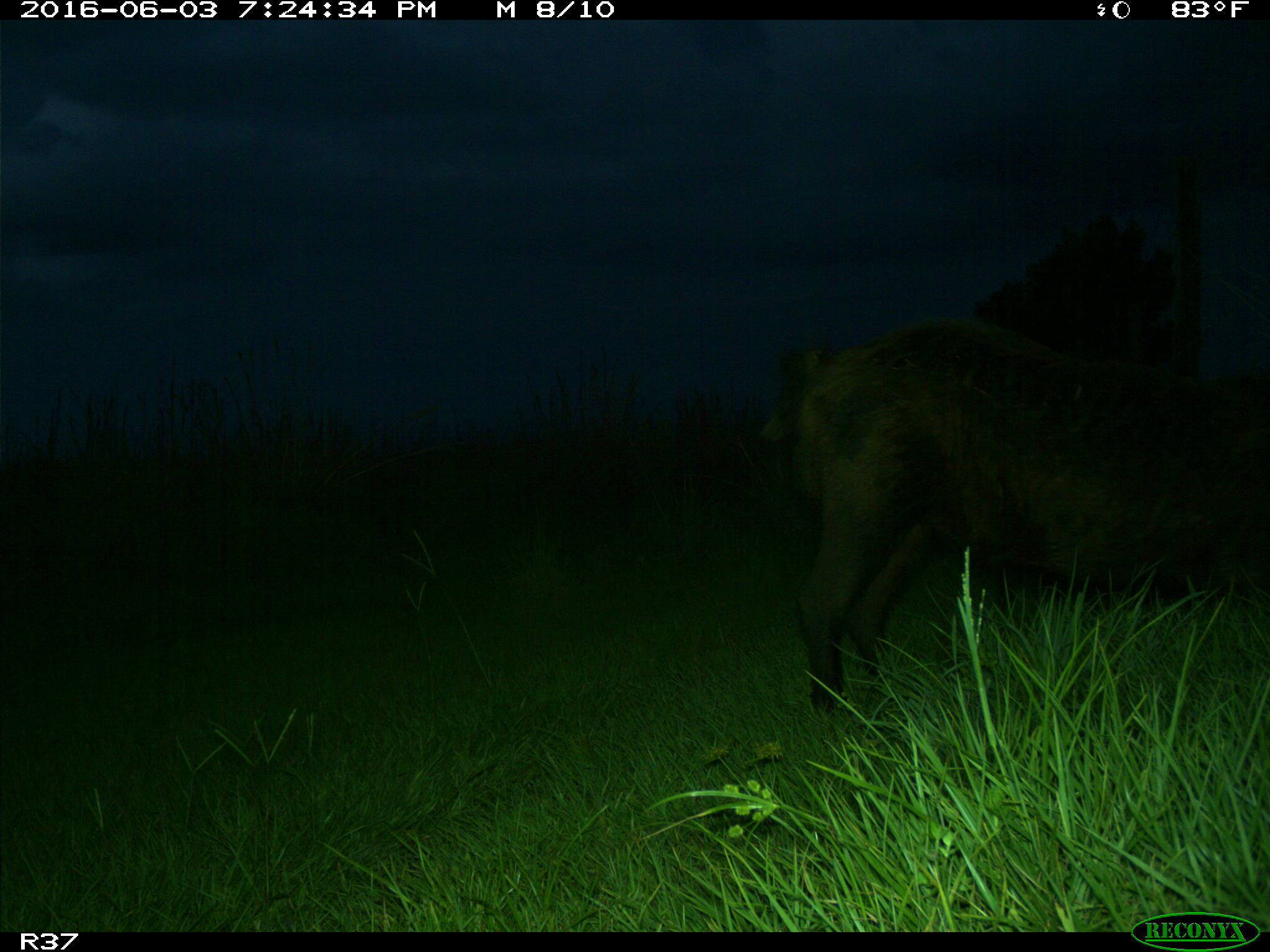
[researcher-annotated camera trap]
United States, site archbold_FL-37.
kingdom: Animalia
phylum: Chordata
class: Mammalia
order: Artiodactyla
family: Suidae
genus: Sus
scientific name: Sus scrofa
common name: wild boar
Sus scrofa (wild boar).